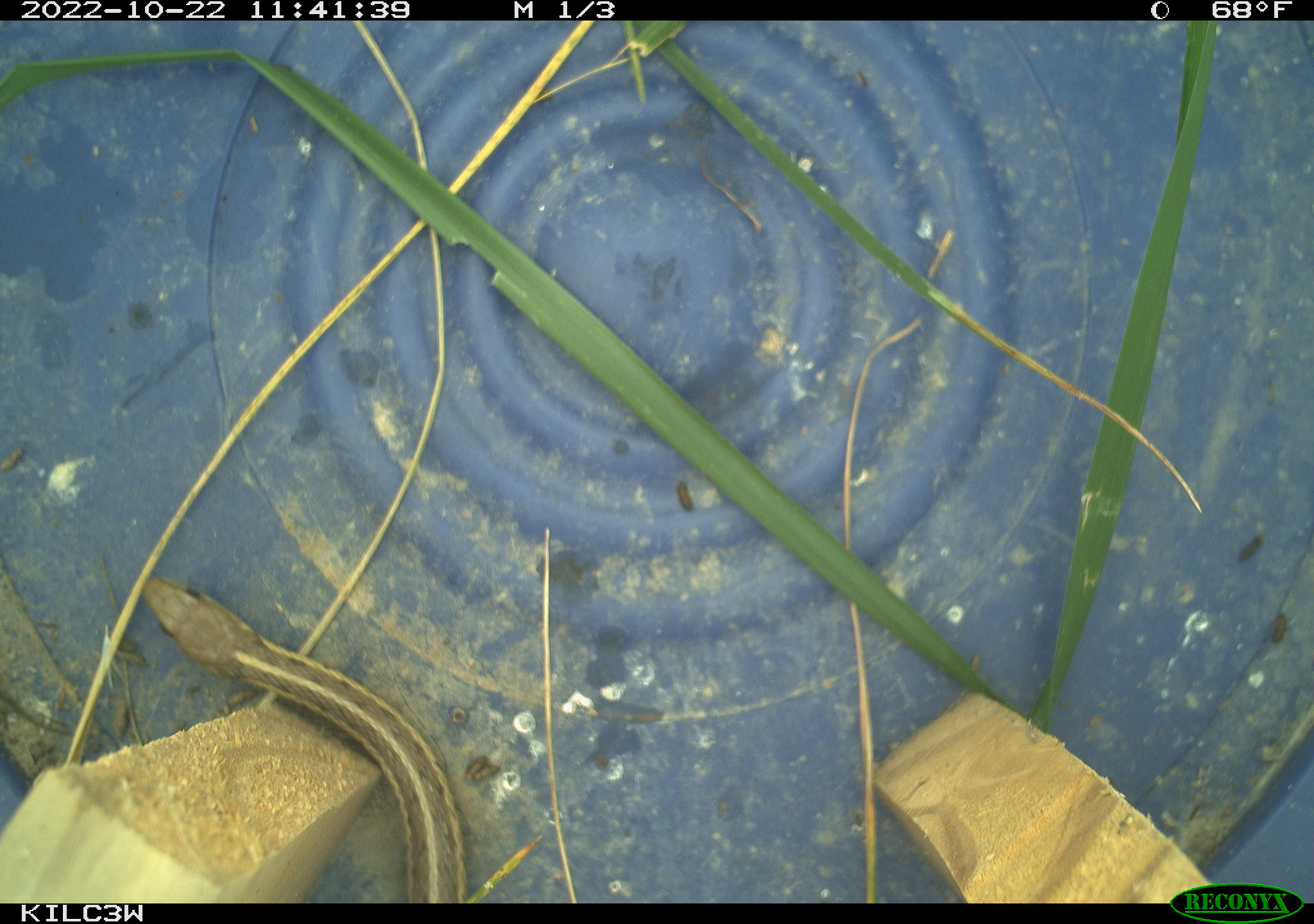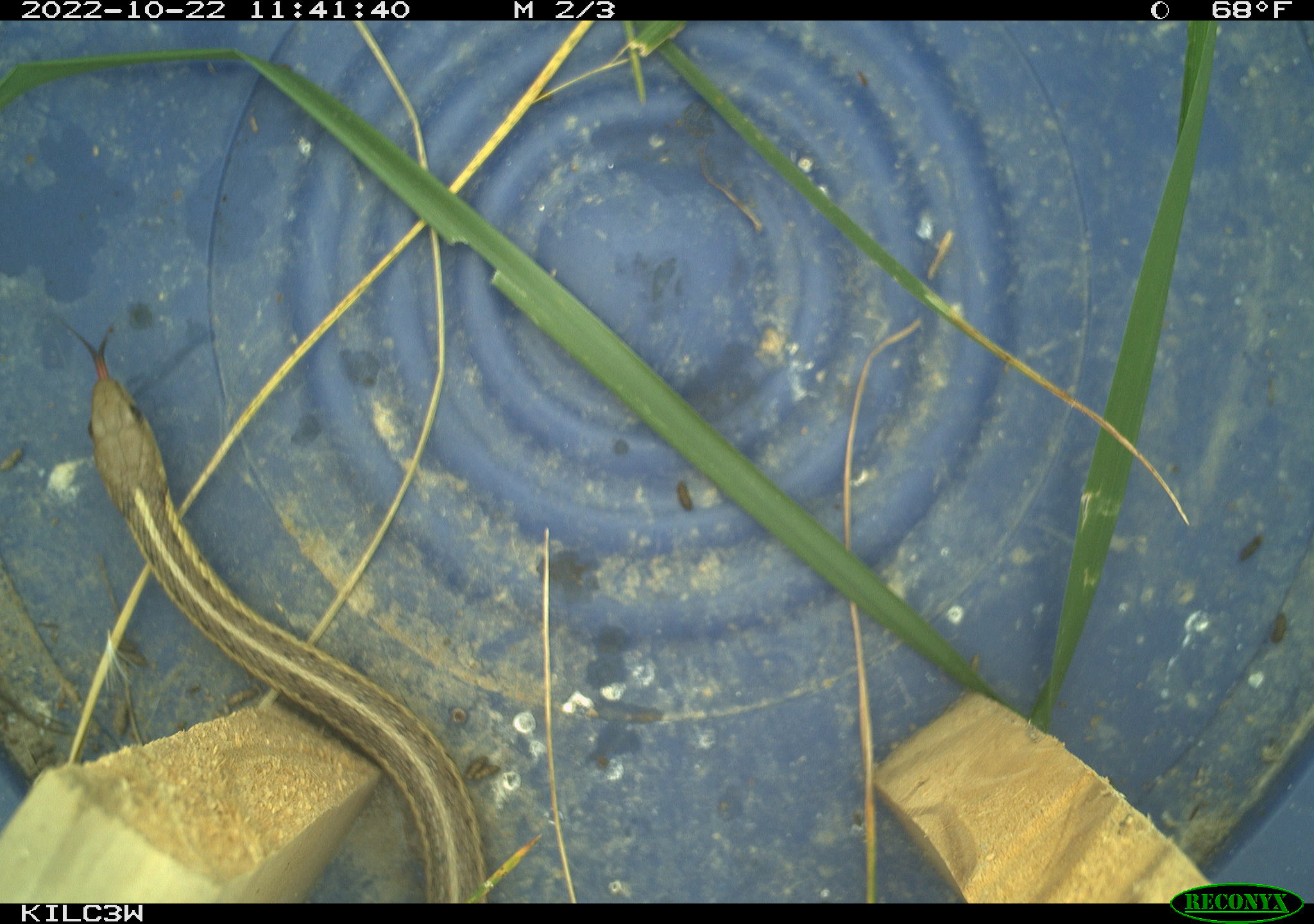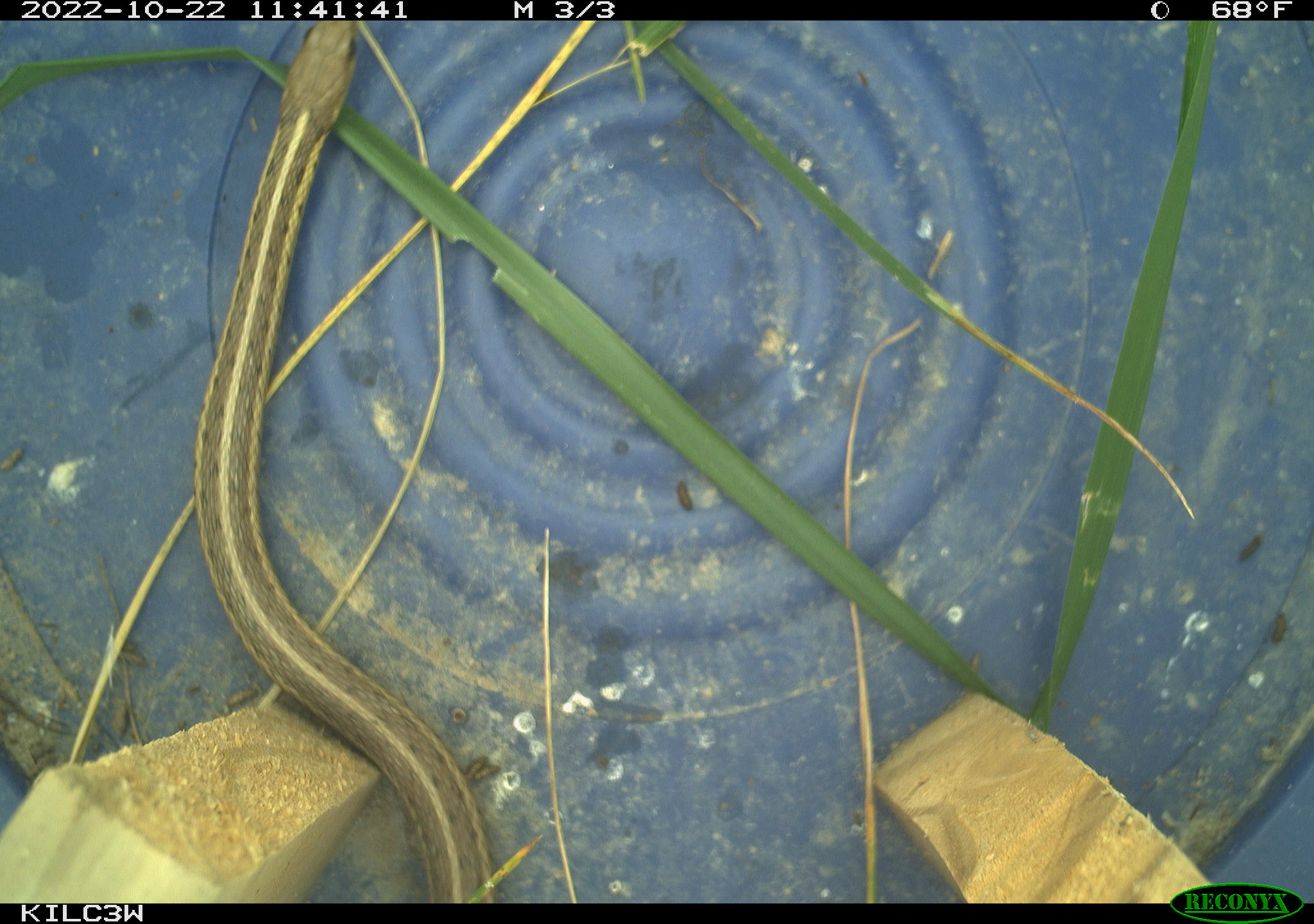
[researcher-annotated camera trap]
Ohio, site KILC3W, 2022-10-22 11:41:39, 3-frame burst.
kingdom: Animalia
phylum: Chordata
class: Reptilia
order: Squamata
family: Colubridae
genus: Thamnophis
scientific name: Thamnophis sirtalis sirtalis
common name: eastern gartersnake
Eastern gartersnake (Thamnophis sirtalis sirtalis).